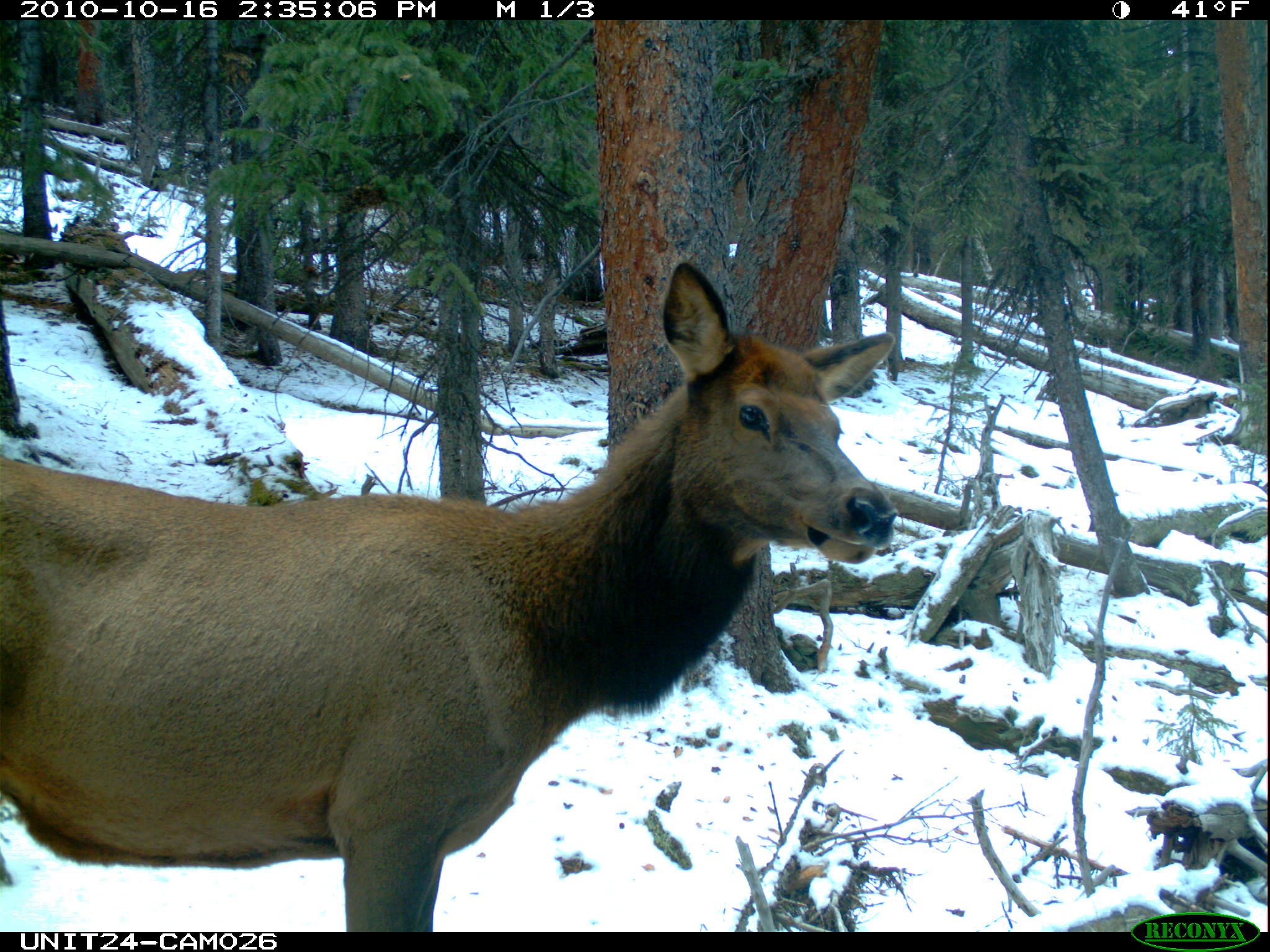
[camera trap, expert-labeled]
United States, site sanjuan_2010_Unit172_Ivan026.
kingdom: Animalia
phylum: Chordata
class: Mammalia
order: Artiodactyla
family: Cervidae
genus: Cervus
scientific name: Cervus elaphus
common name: red deer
Cervus elaphus (red deer).